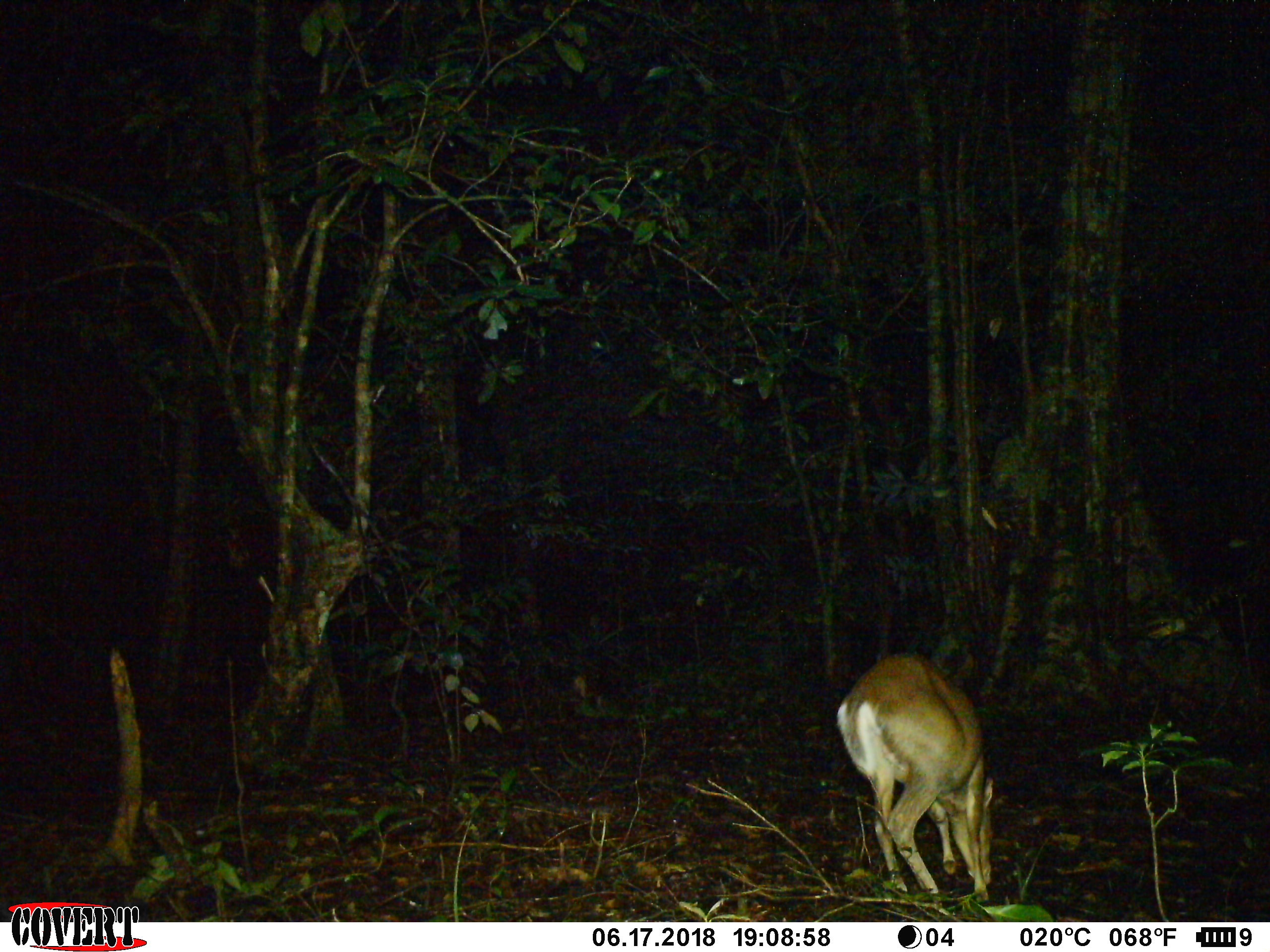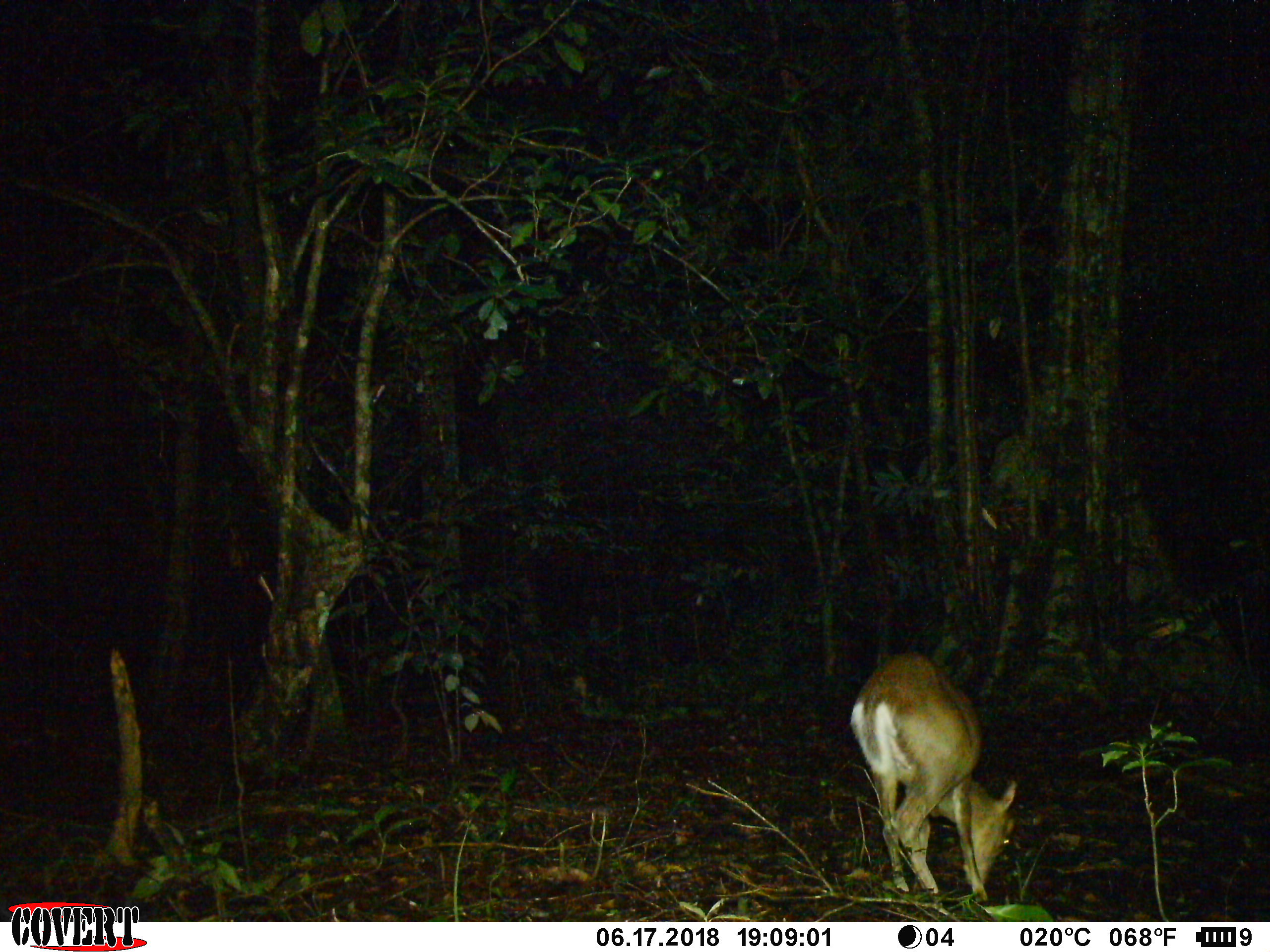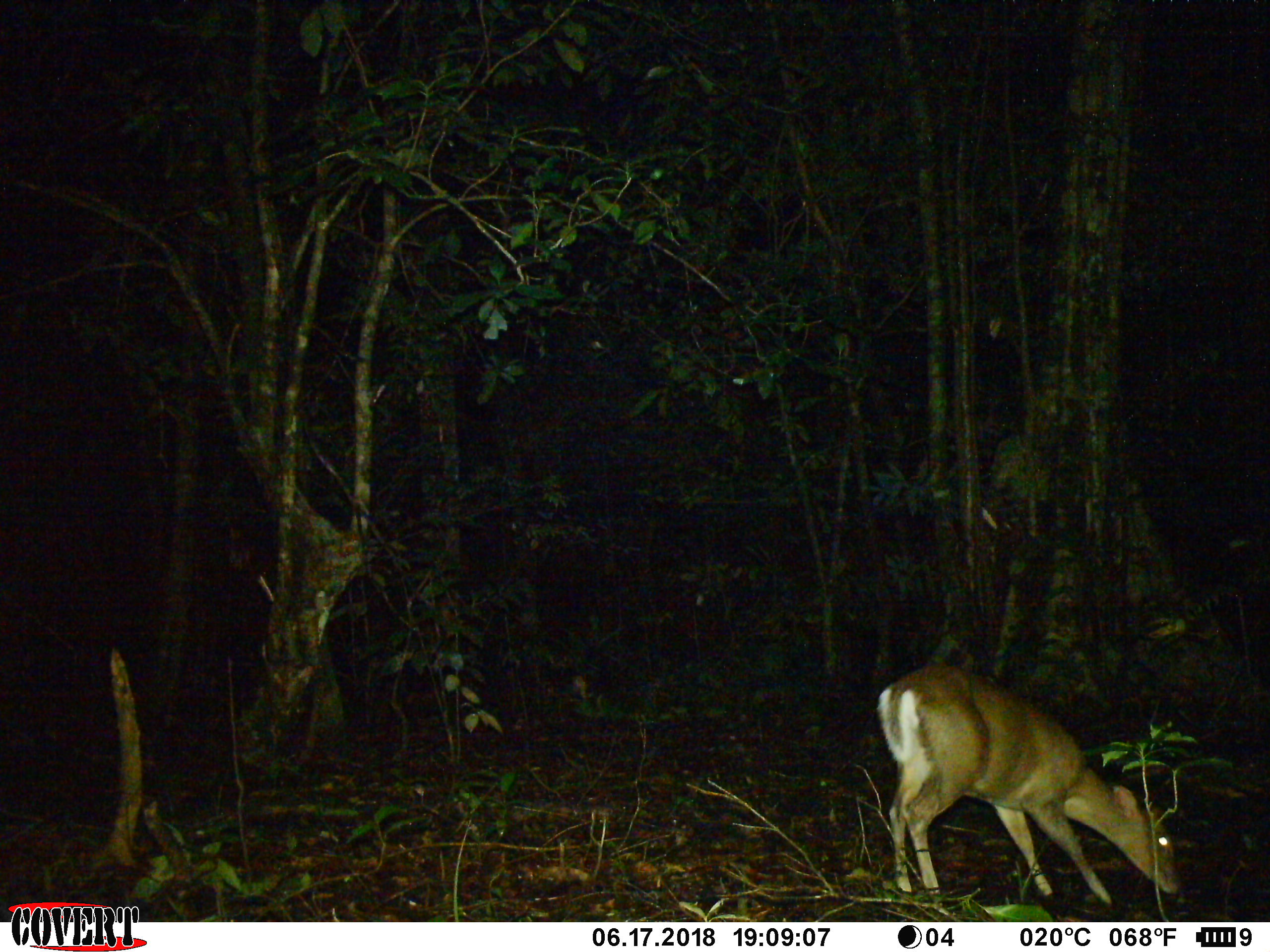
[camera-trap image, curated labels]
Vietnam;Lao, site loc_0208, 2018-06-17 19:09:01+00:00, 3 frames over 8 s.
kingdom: Animalia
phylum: Chordata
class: Mammalia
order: Artiodactyla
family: Cervidae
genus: Muntiacus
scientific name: Muntiacus rooseveltorum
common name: roosevelt's muntjac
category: roosevelts muntjac group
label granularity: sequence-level